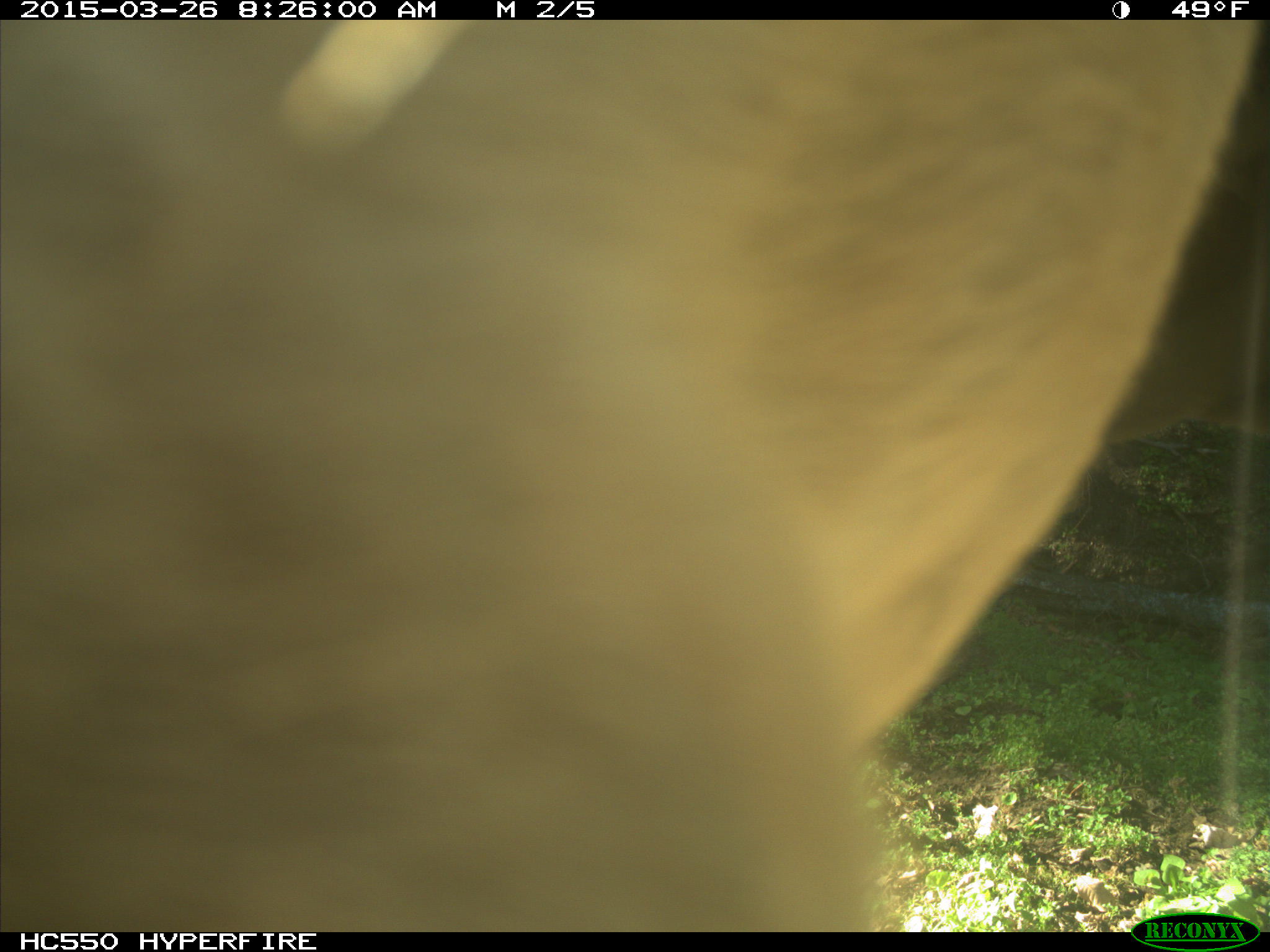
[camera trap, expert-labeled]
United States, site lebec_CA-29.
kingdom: Animalia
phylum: Chordata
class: Mammalia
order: Artiodactyla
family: Bovidae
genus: Bos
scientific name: Bos taurus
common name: domestic cow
Bos taurus (domestic cow).